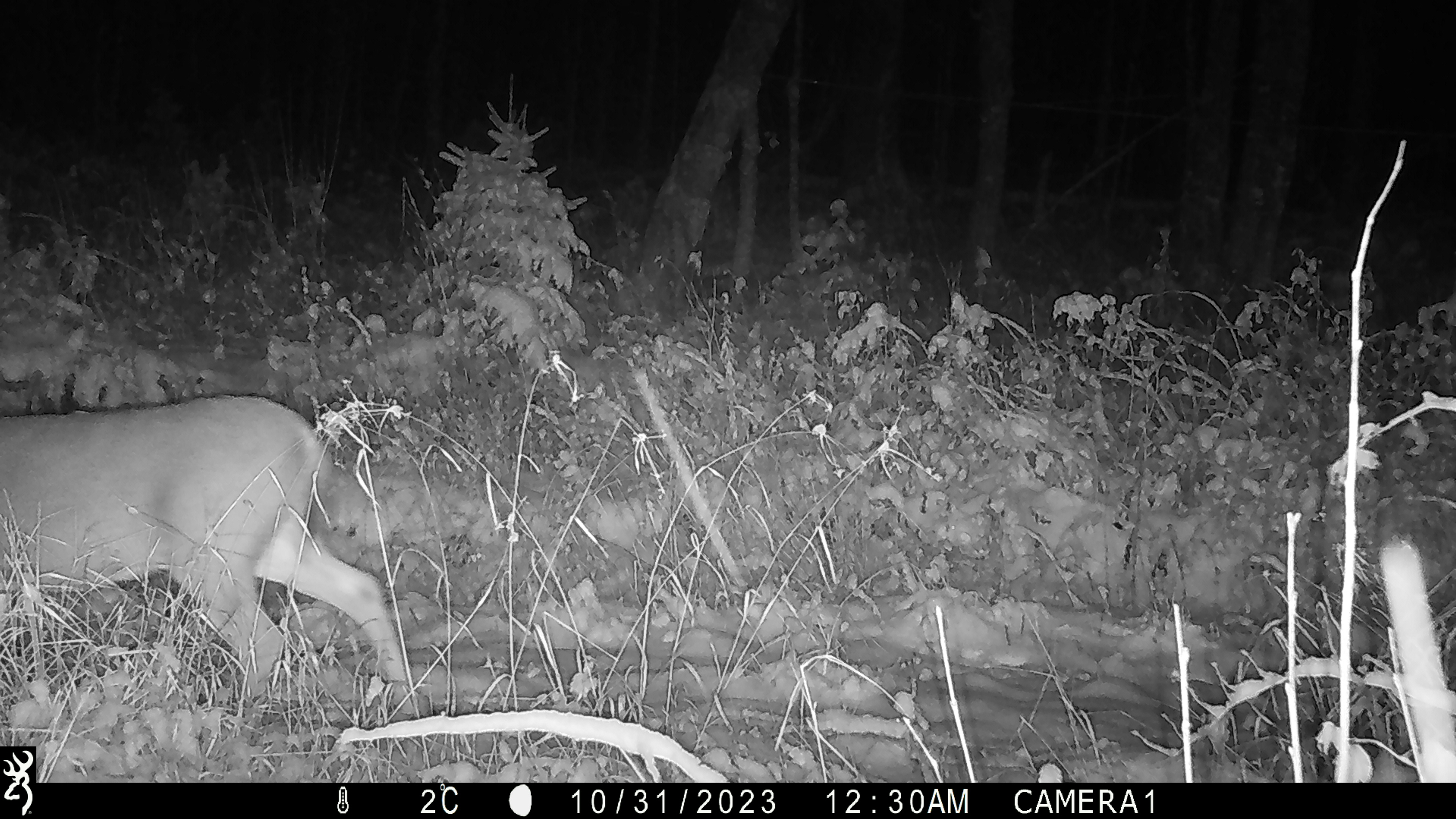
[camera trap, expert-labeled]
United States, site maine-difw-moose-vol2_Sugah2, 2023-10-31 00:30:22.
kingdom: Animalia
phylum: Chordata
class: Mammalia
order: Artiodactyla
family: Cervidae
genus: Odocoileus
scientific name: Odocoileus virginianus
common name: white-tailed deer